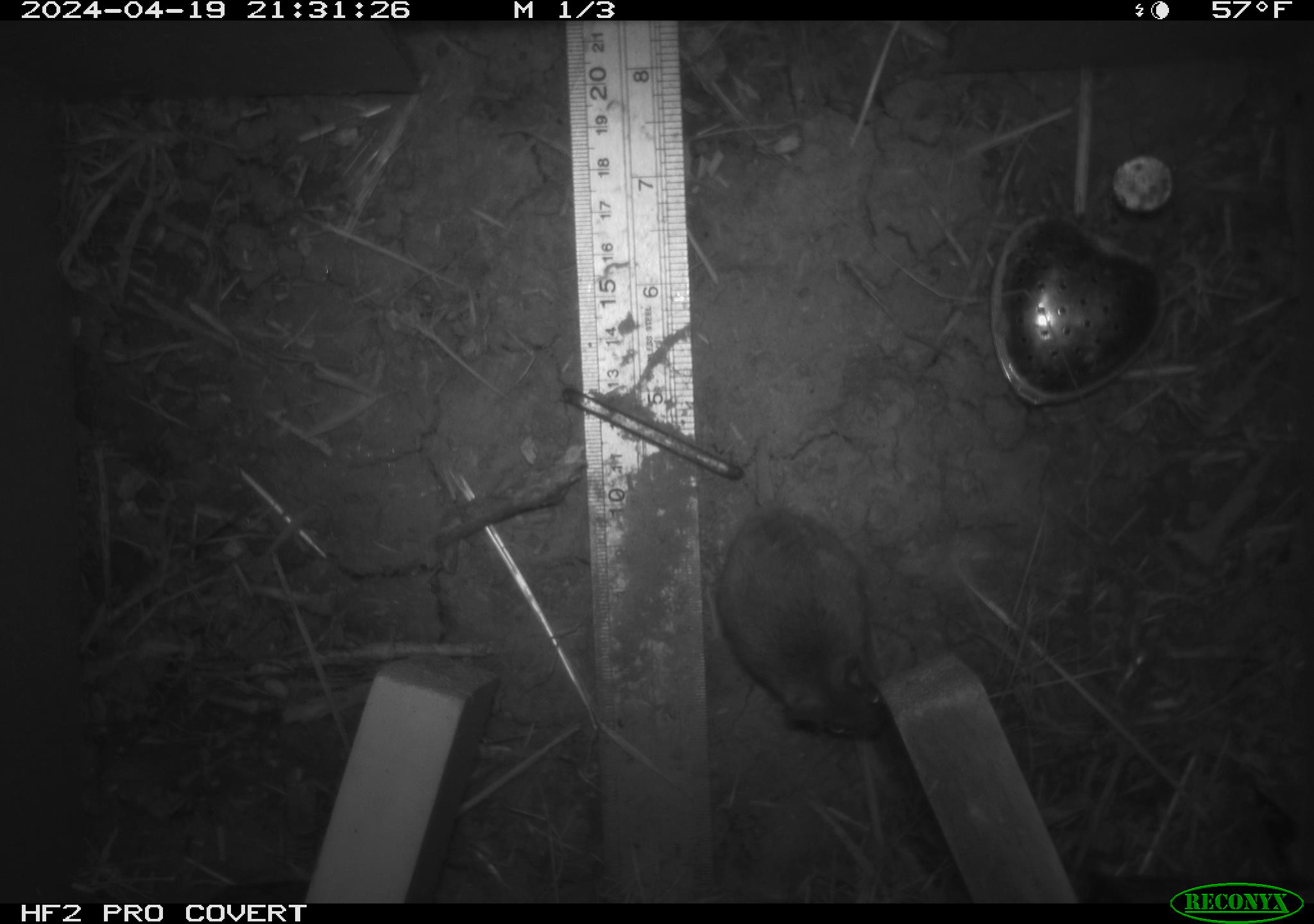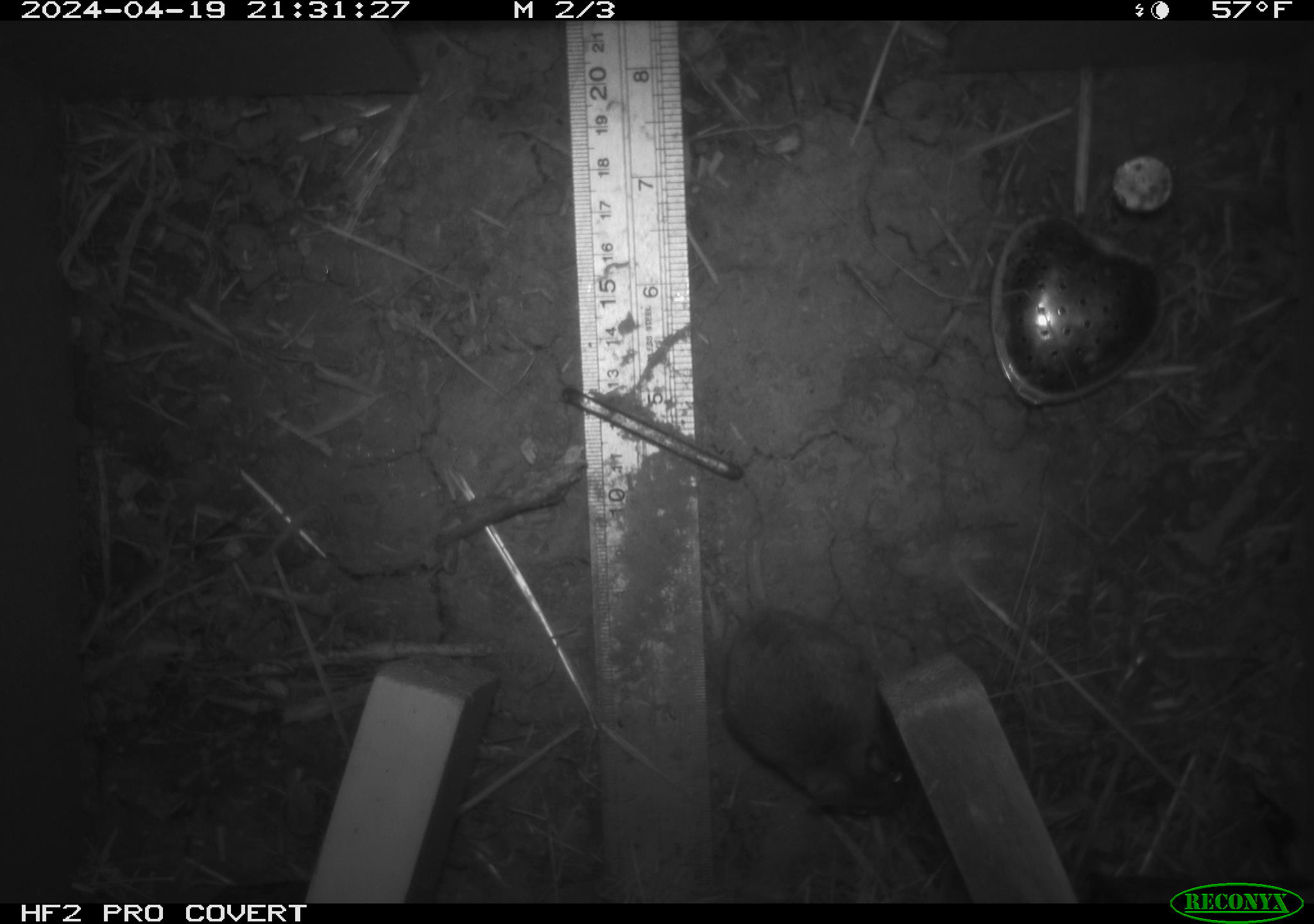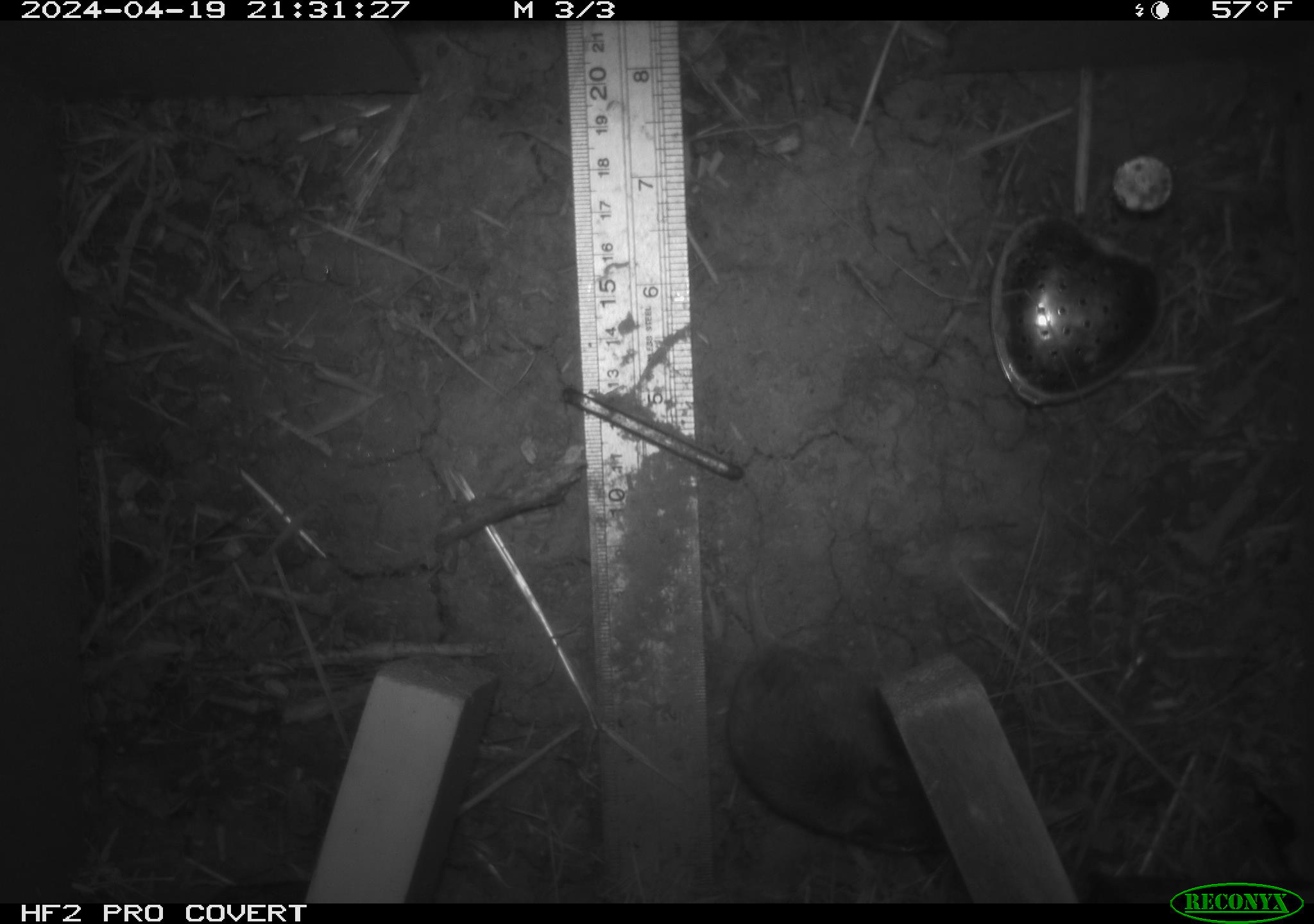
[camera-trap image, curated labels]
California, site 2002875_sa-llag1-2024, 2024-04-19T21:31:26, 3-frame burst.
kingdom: Animalia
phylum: Chordata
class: Mammalia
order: Rodentia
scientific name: Rodentia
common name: mouse species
Mouse species (Rodentia).